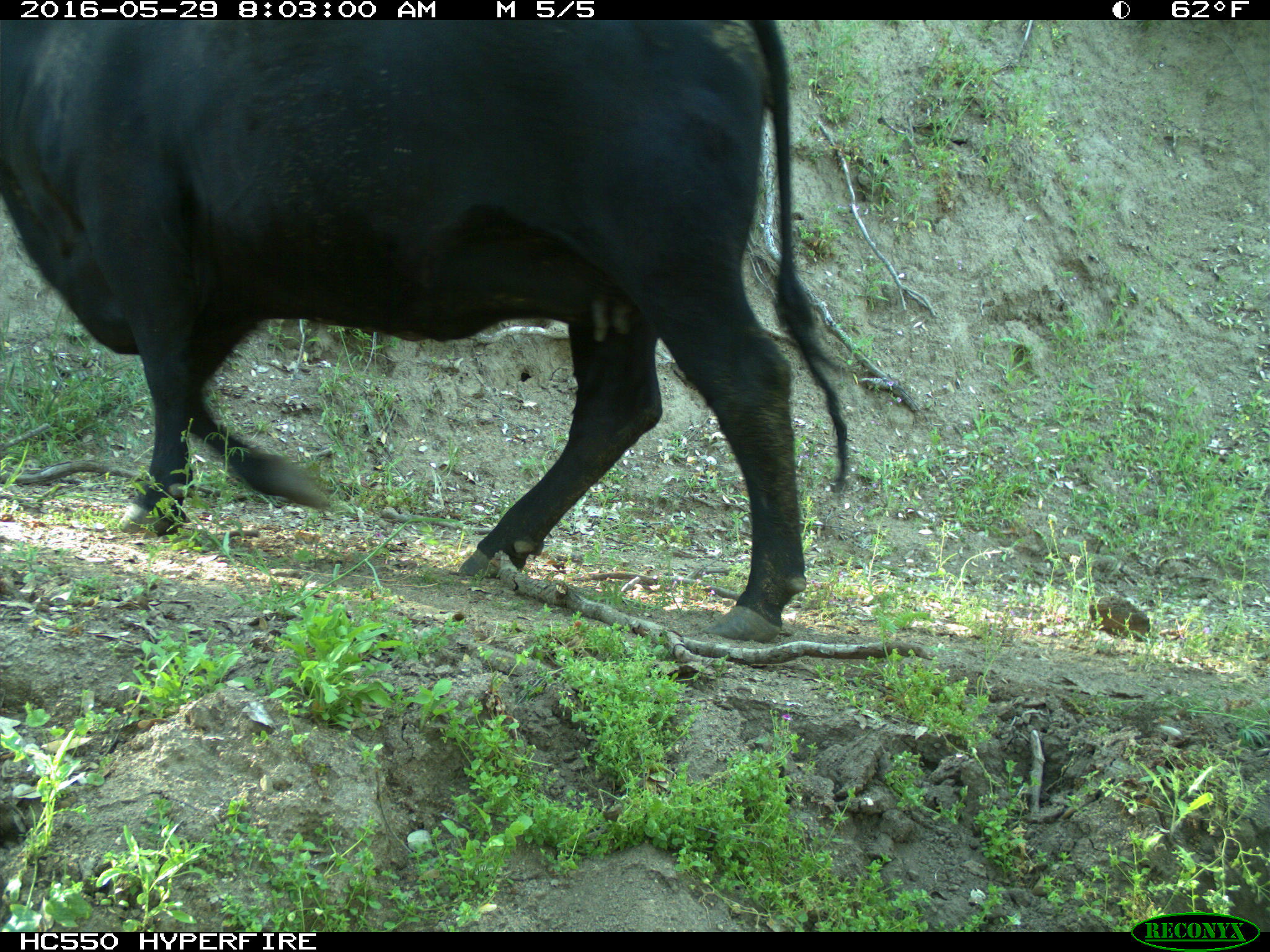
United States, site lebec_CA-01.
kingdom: Animalia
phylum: Chordata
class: Mammalia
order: Artiodactyla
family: Bovidae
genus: Bos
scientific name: Bos taurus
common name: domestic cow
Bos taurus (domestic cow).